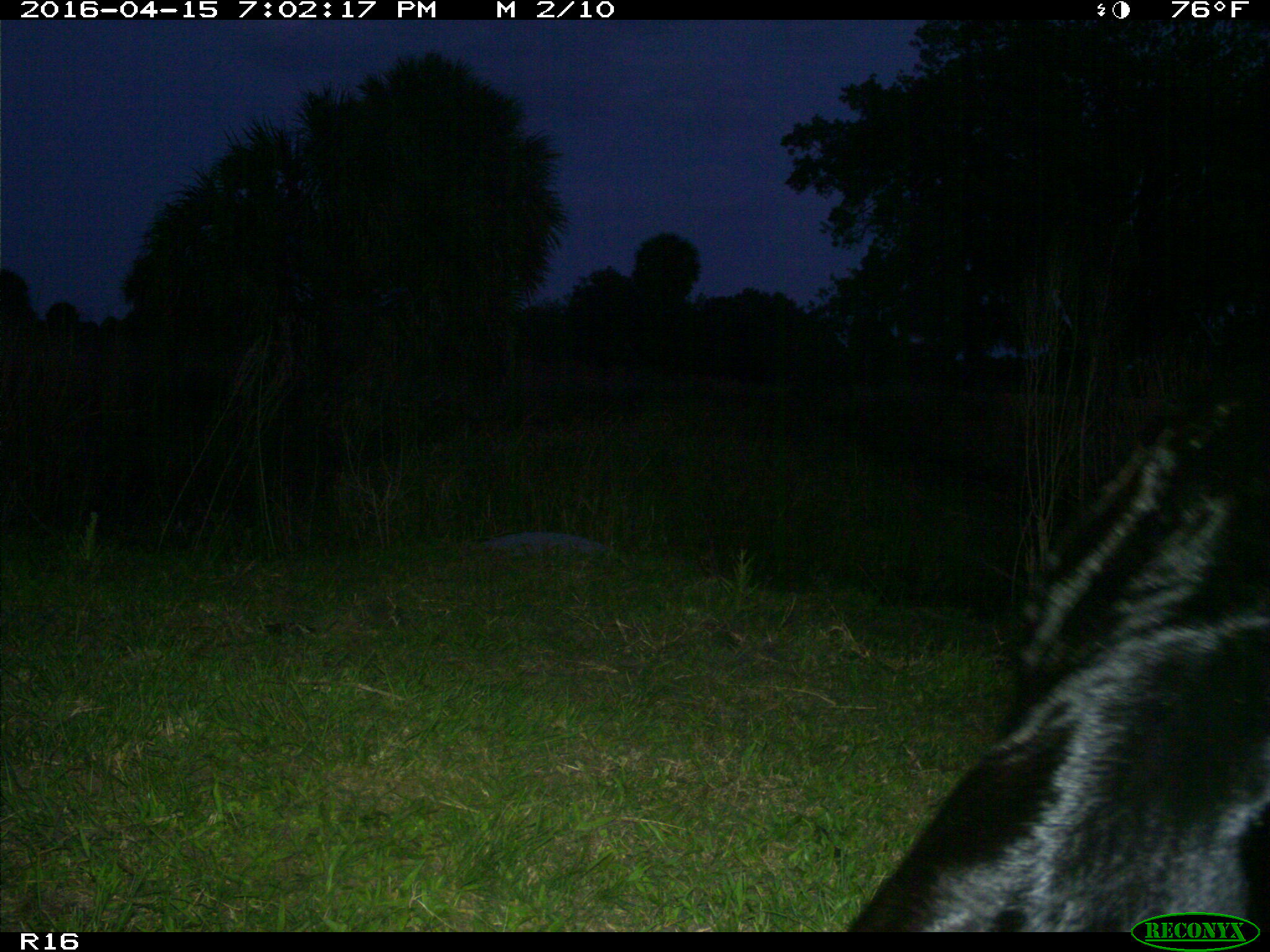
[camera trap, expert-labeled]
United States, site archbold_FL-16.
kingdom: Animalia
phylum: Chordata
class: Mammalia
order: Artiodactyla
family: Bovidae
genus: Bos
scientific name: Bos taurus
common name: domestic cow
Bos taurus (domestic cow).